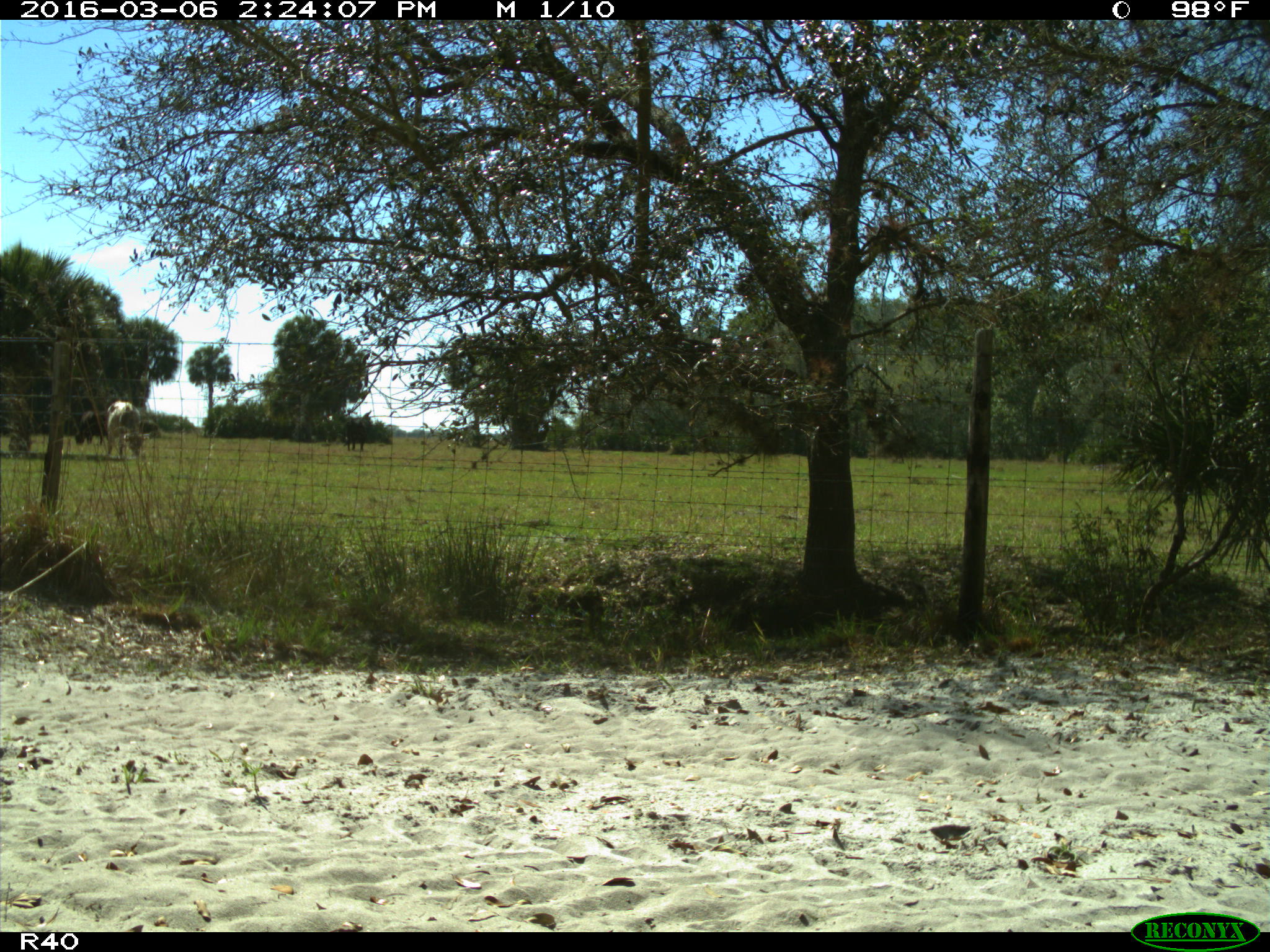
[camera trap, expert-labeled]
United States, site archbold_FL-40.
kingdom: Animalia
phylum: Chordata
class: Mammalia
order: Artiodactyla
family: Bovidae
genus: Bos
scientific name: Bos taurus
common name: domestic cow